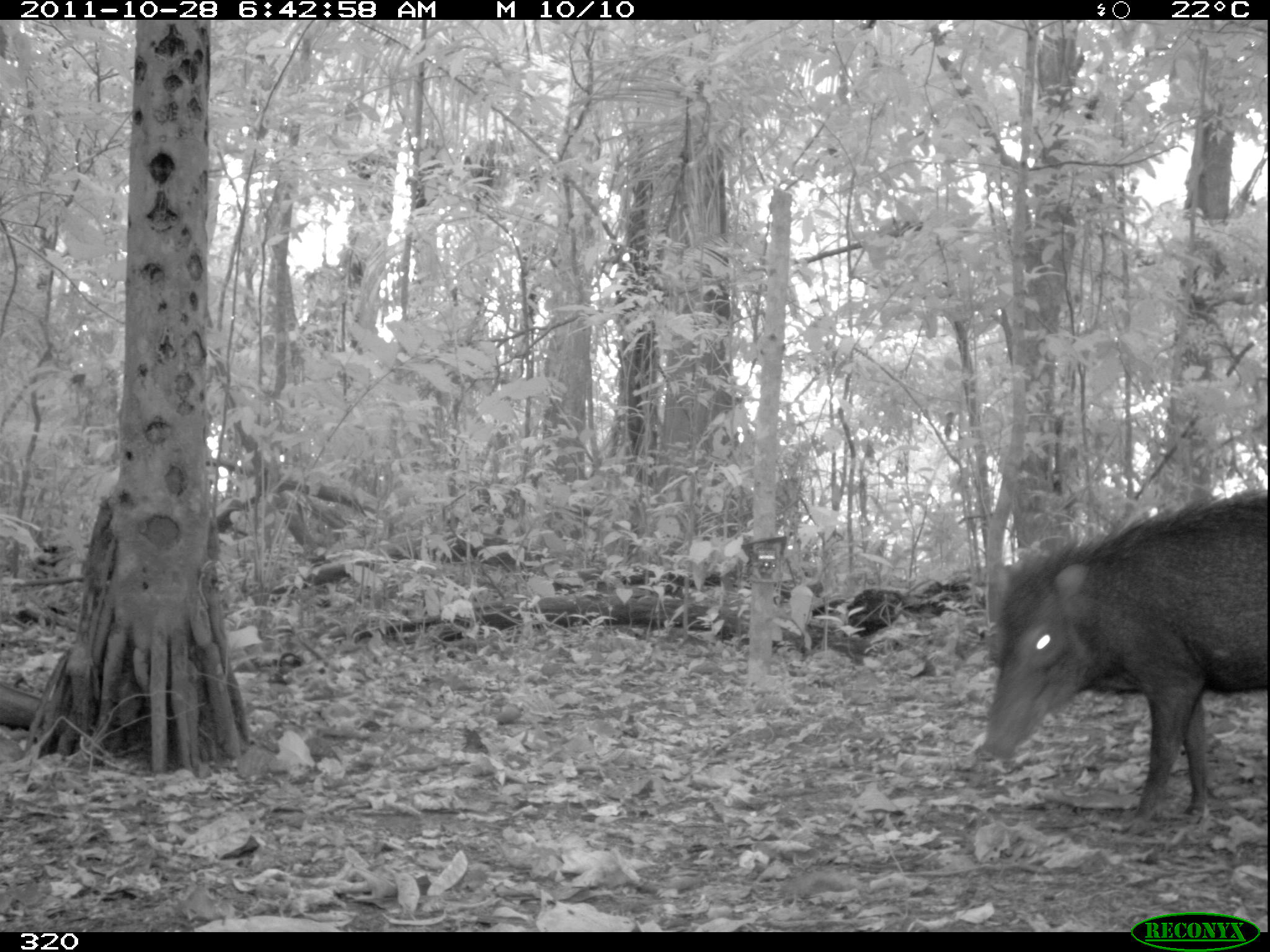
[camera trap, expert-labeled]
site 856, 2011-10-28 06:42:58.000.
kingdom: Animalia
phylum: Chordata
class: Mammalia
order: Artiodactyla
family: Tayassuidae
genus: Tayassu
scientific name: Tayassu pecari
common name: white-lipped peccary